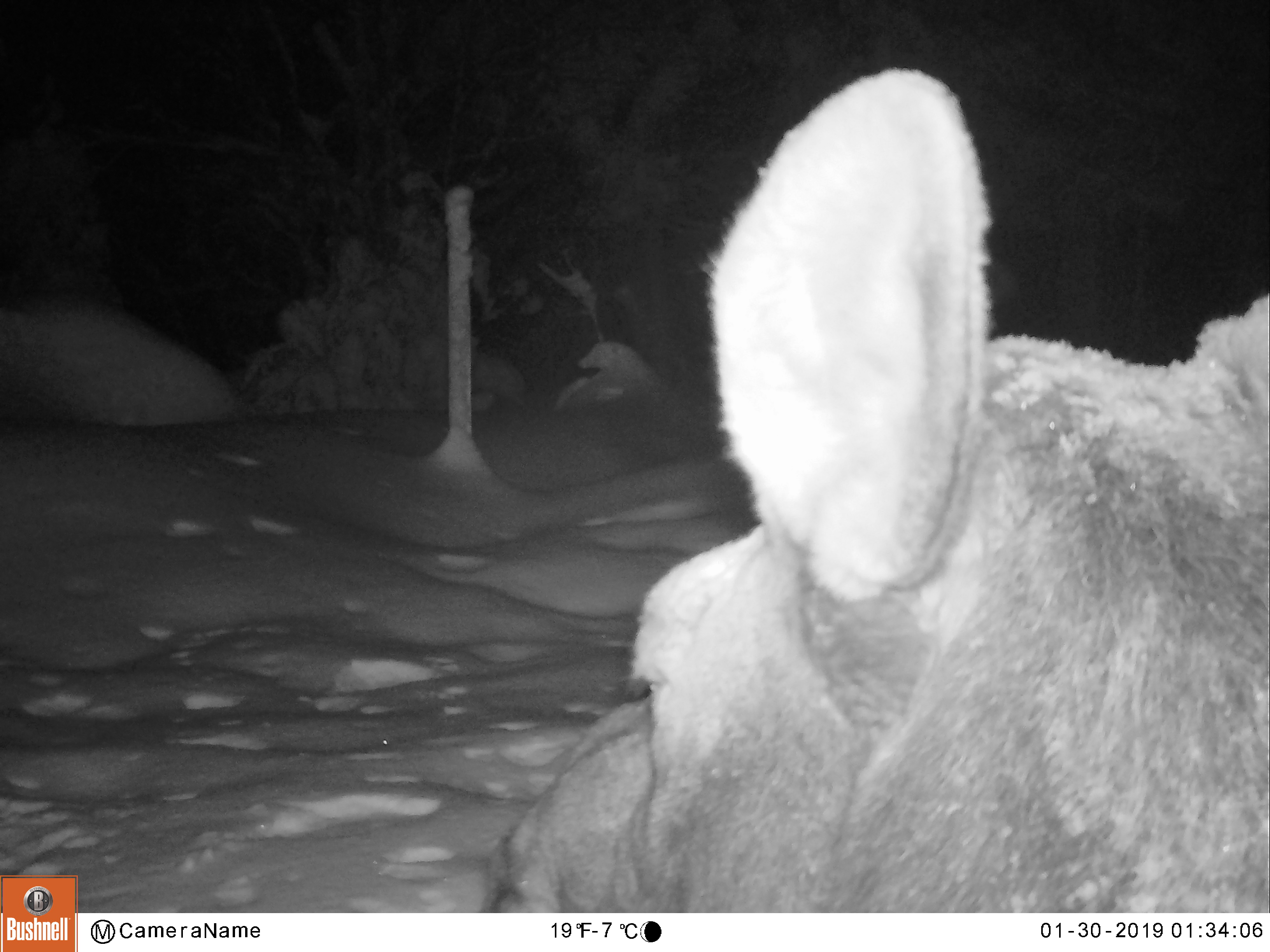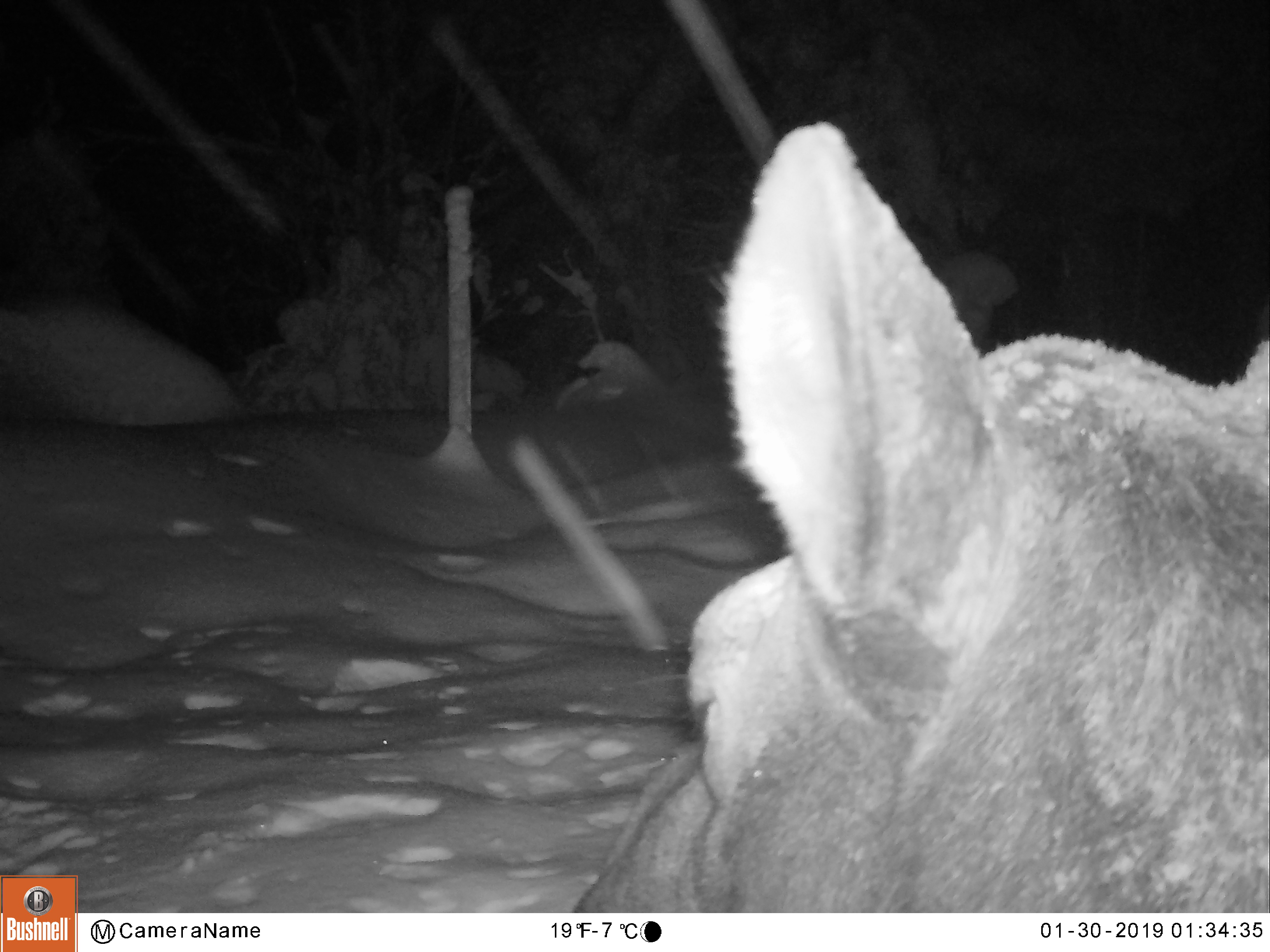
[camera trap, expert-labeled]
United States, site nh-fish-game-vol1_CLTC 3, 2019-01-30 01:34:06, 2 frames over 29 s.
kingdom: Animalia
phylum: Chordata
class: Mammalia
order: Artiodactyla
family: Cervidae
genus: Alces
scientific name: Alces alces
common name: moose